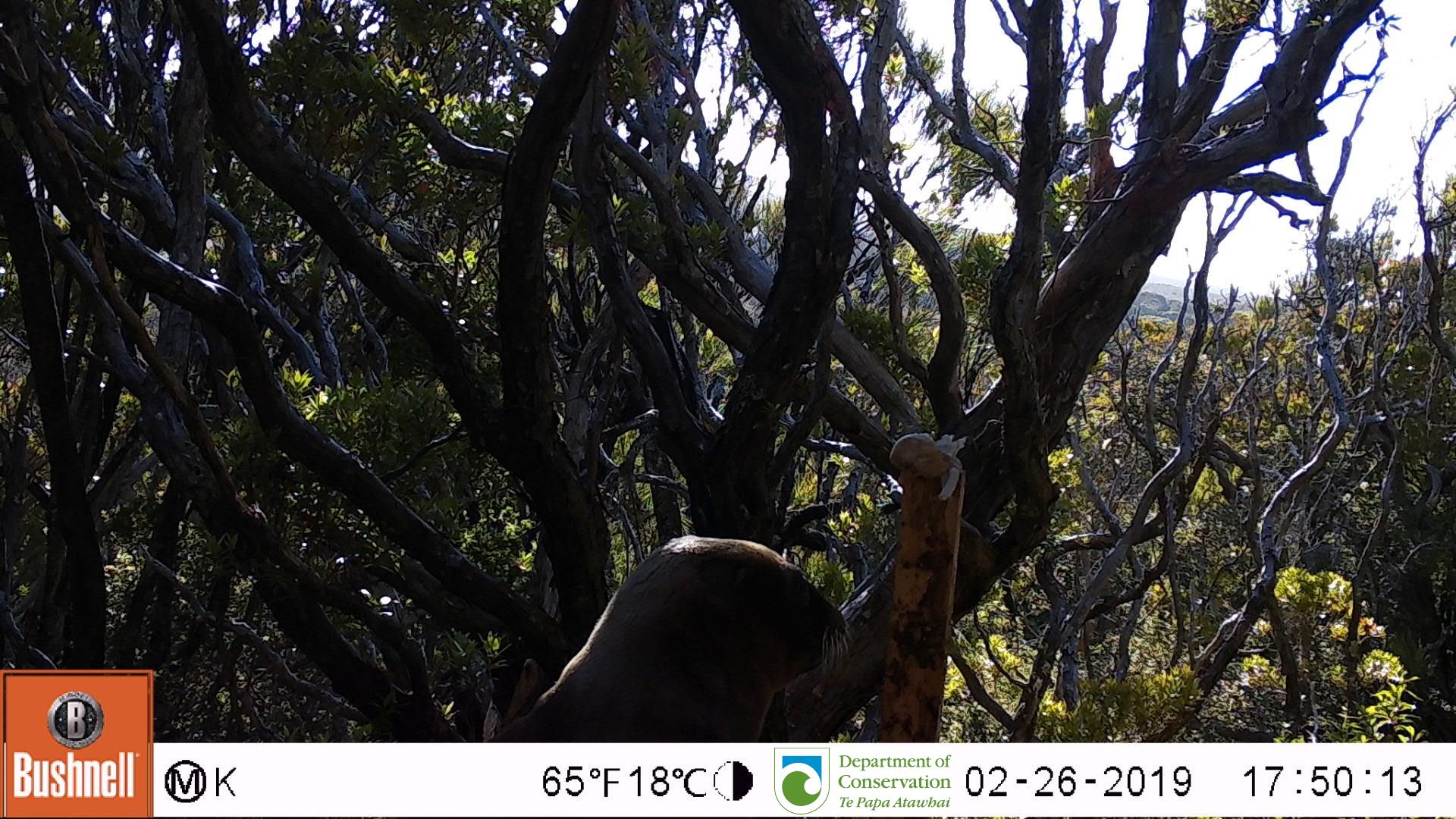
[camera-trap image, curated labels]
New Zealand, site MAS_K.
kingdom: Animalia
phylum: Chordata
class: Mammalia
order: Carnivora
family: Otariidae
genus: Phocarctos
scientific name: Phocarctos hookeri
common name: new zealand sea lion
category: sealion